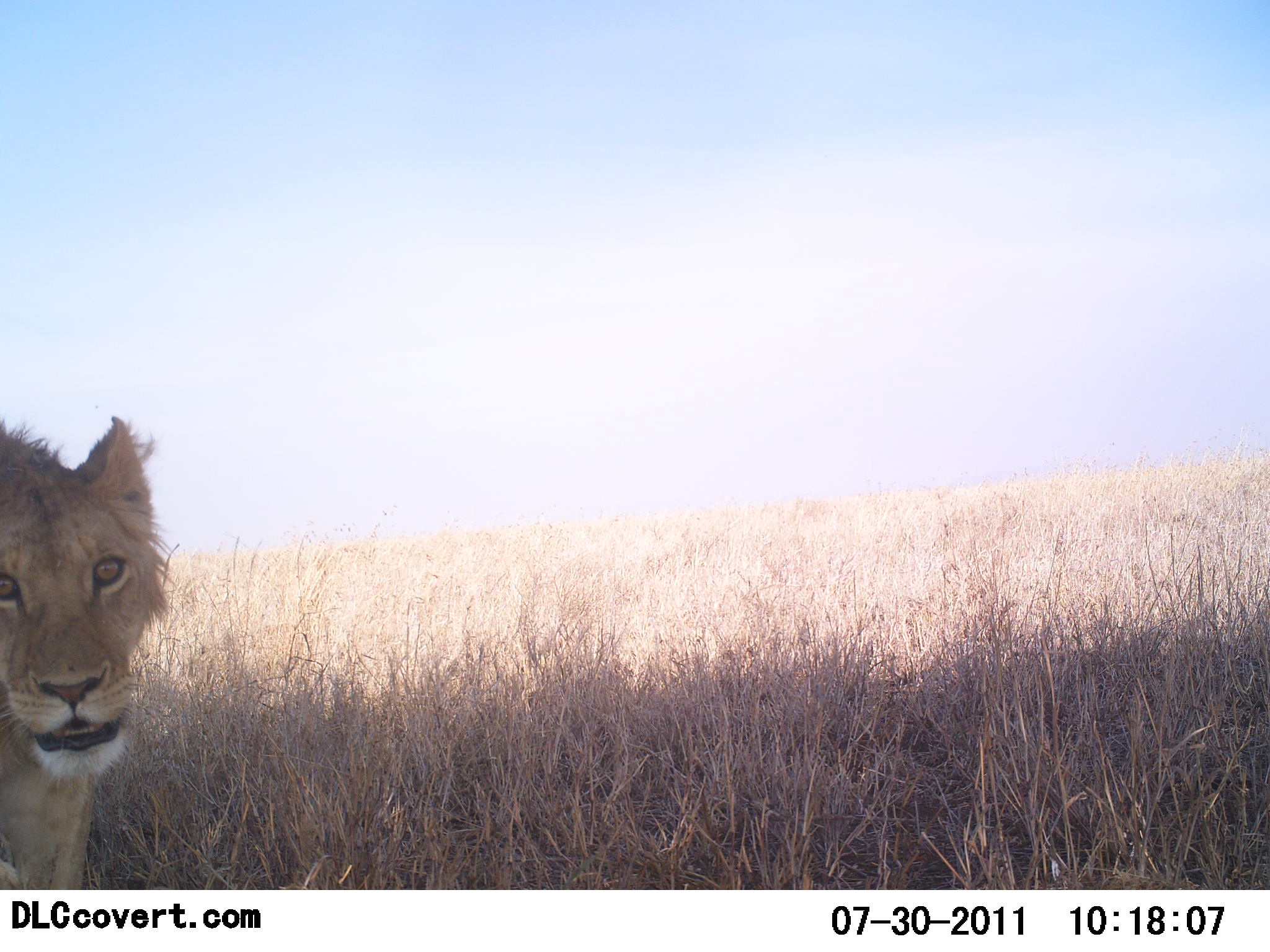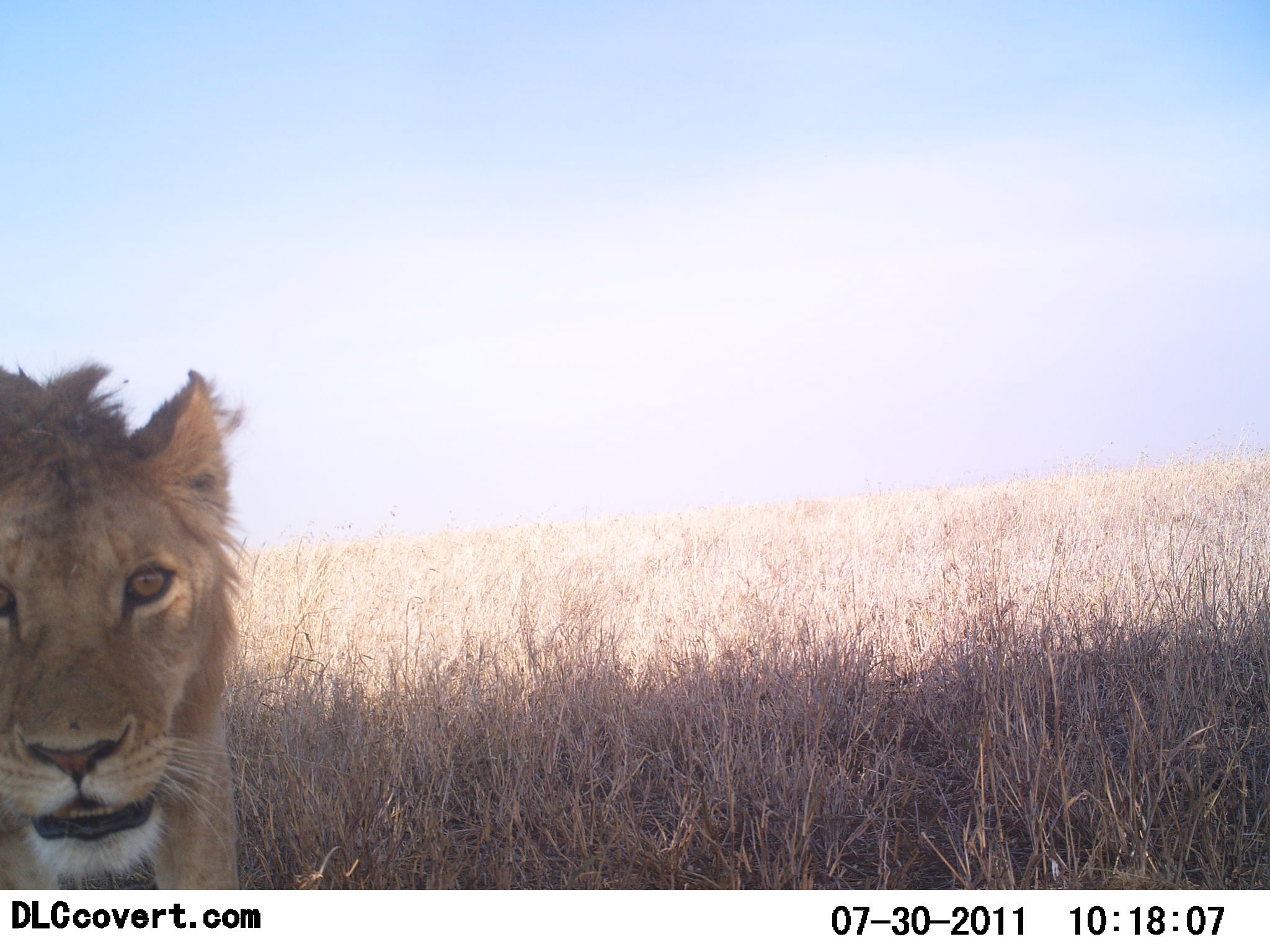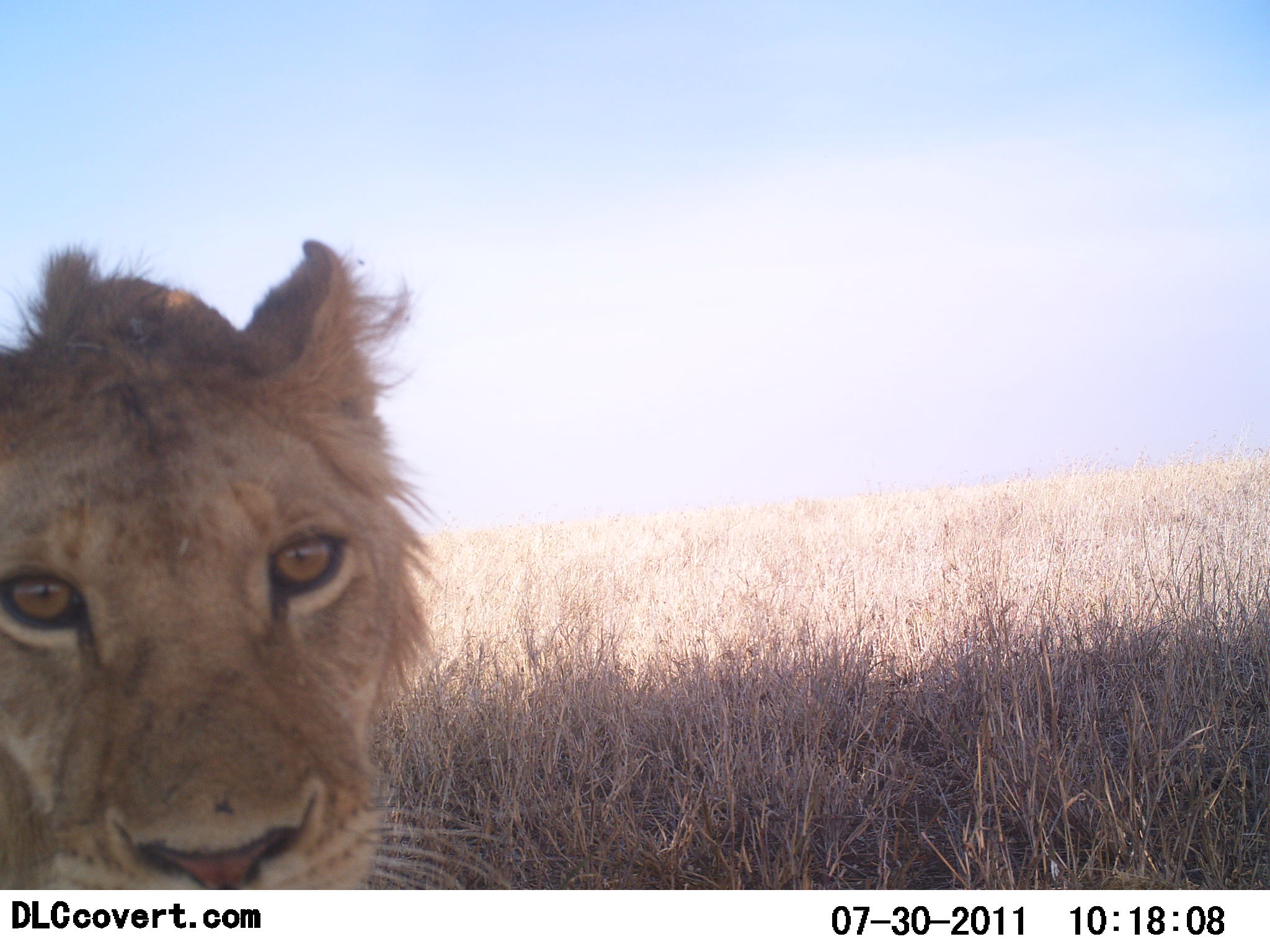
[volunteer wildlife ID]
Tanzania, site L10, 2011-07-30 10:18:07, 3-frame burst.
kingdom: Animalia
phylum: Chordata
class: Mammalia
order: Carnivora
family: Felidae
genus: Panthera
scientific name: Panthera leo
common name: lion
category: lionfemale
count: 1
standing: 27%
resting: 0%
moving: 82%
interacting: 0%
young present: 0%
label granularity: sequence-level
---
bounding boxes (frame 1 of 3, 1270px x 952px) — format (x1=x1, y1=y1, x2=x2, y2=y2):
animal: (x1=0, y1=415, x2=176, y2=890)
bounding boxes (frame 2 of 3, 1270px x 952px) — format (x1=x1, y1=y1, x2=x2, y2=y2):
animal: (x1=0, y1=358, x2=247, y2=891)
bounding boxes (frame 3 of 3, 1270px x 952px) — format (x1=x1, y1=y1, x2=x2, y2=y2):
animal: (x1=0, y1=237, x2=500, y2=889)